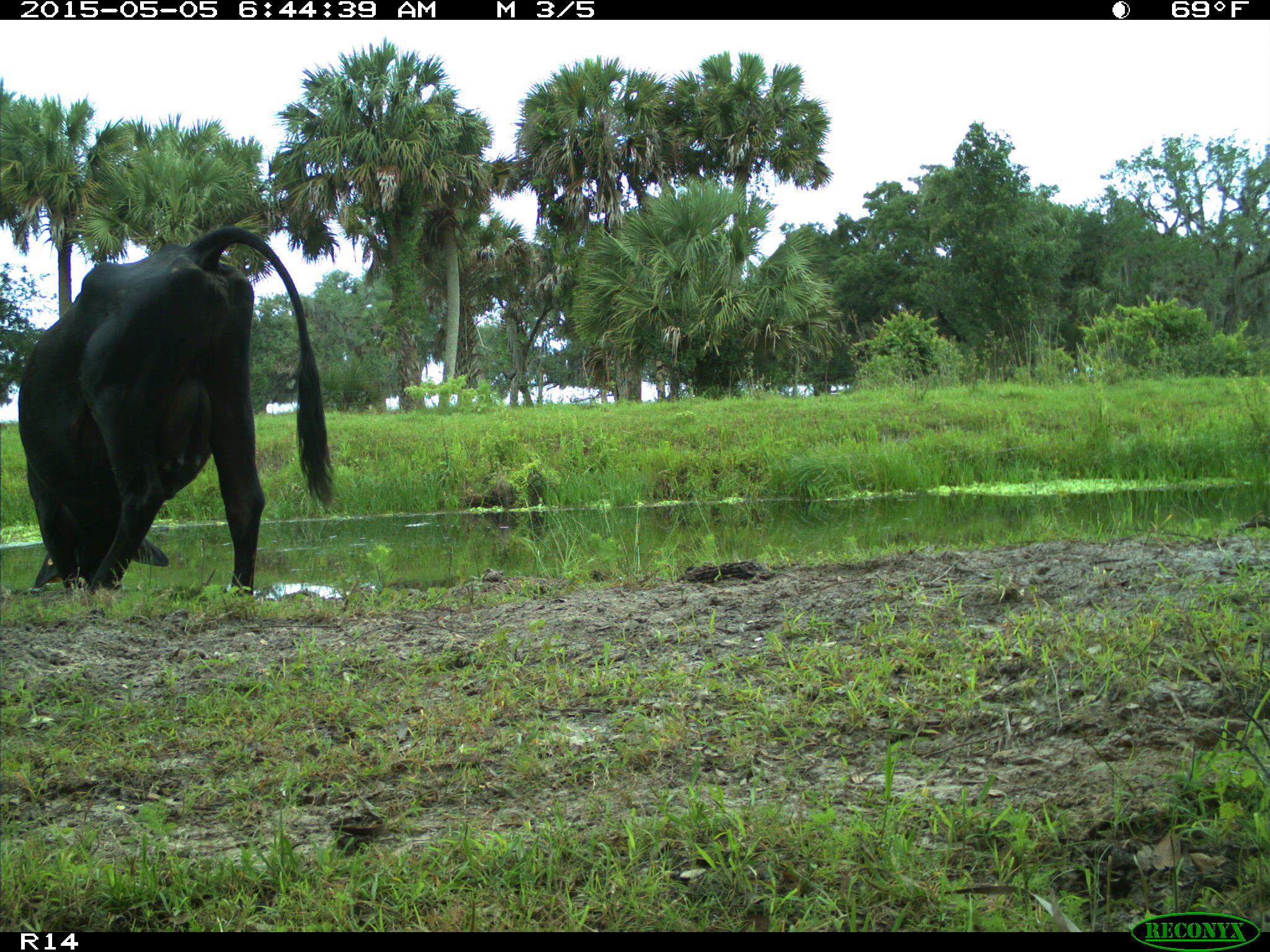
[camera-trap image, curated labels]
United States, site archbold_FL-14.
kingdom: Animalia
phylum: Chordata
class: Mammalia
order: Artiodactyla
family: Bovidae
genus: Bos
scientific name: Bos taurus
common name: domestic cow